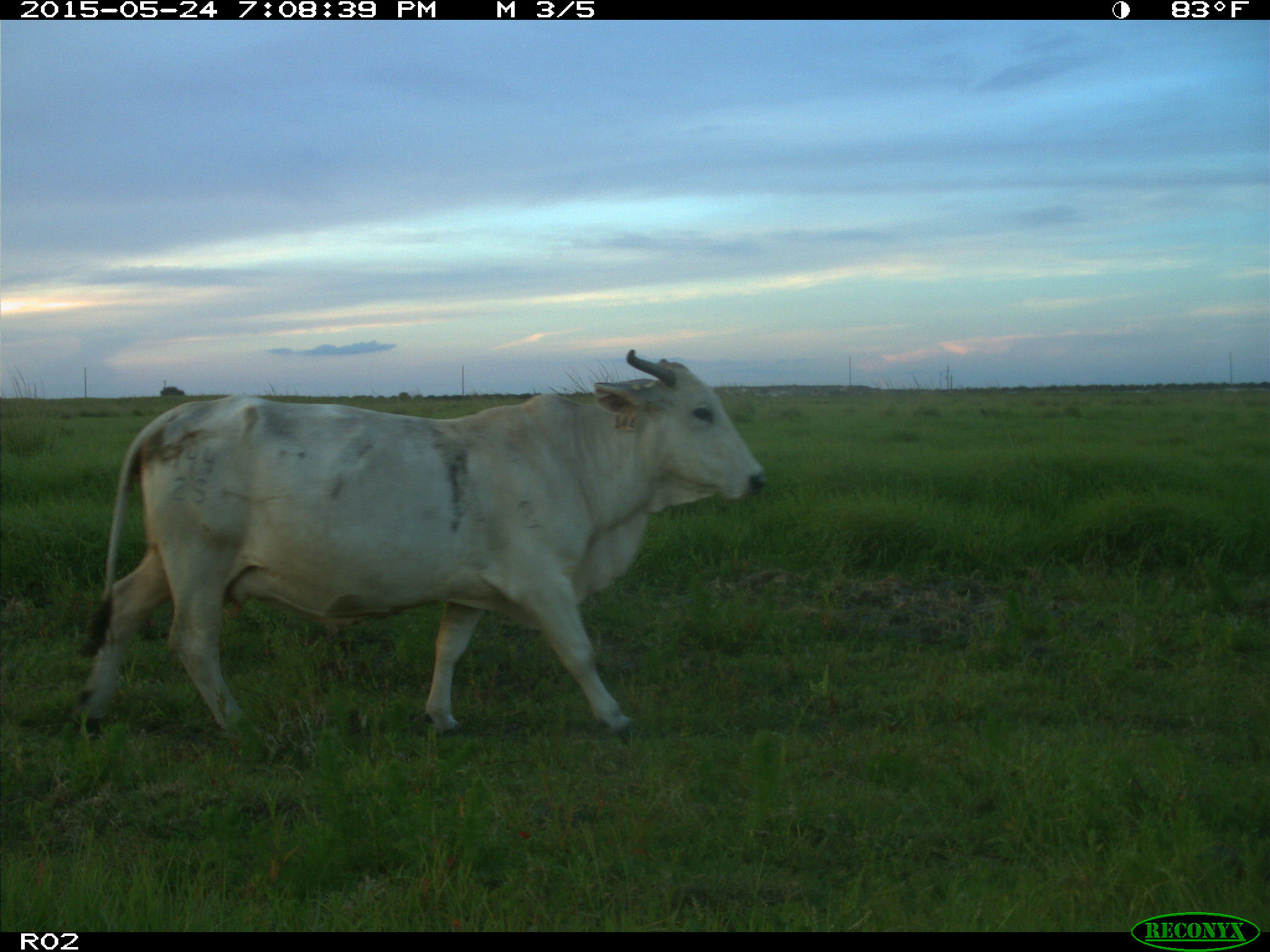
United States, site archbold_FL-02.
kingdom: Animalia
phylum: Chordata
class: Mammalia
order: Artiodactyla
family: Bovidae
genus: Bos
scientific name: Bos taurus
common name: domestic cow